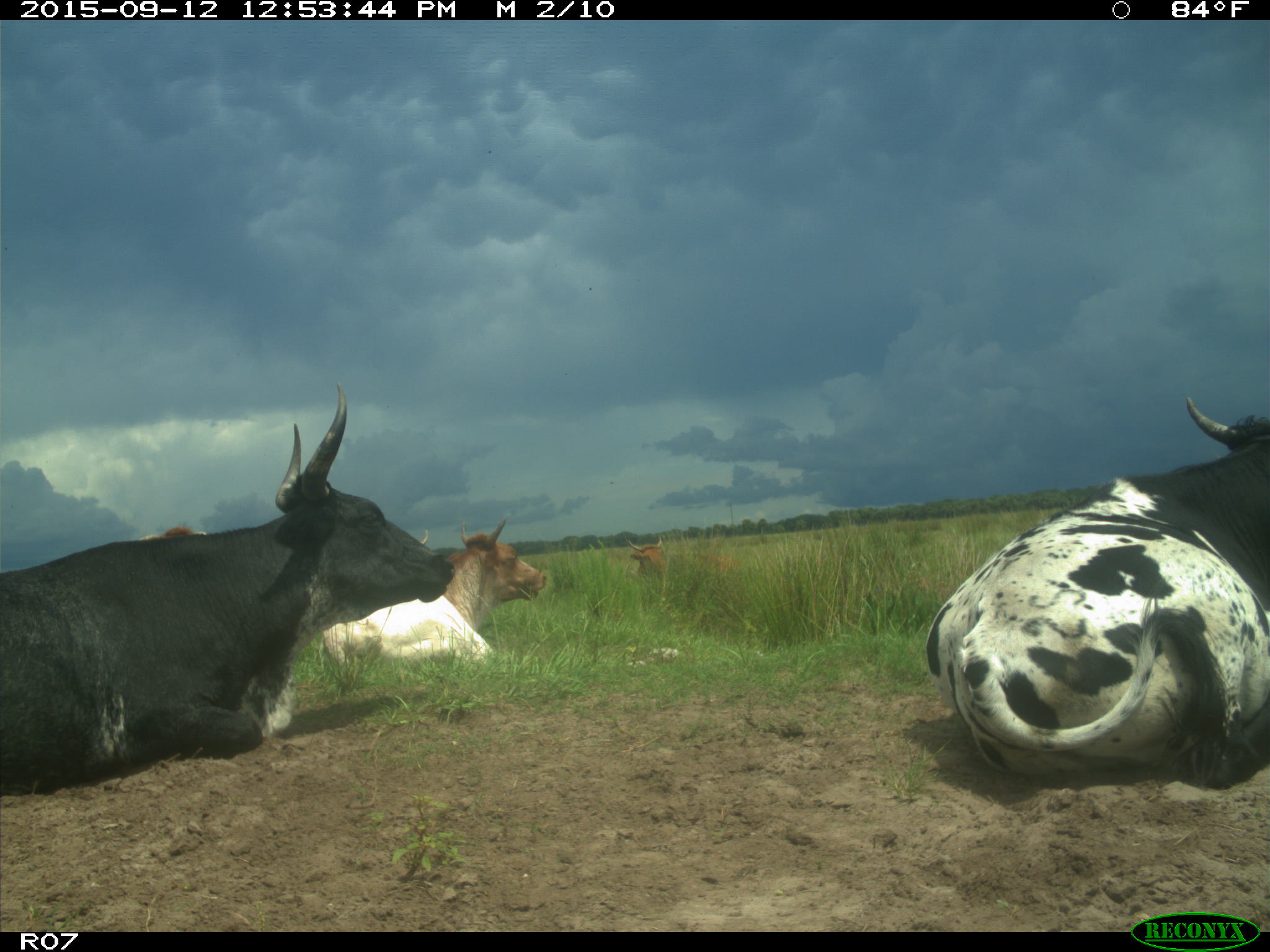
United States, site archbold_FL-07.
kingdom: Animalia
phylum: Chordata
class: Mammalia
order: Artiodactyla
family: Bovidae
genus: Bos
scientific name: Bos taurus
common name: domestic cow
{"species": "Bos taurus (domestic cow)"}